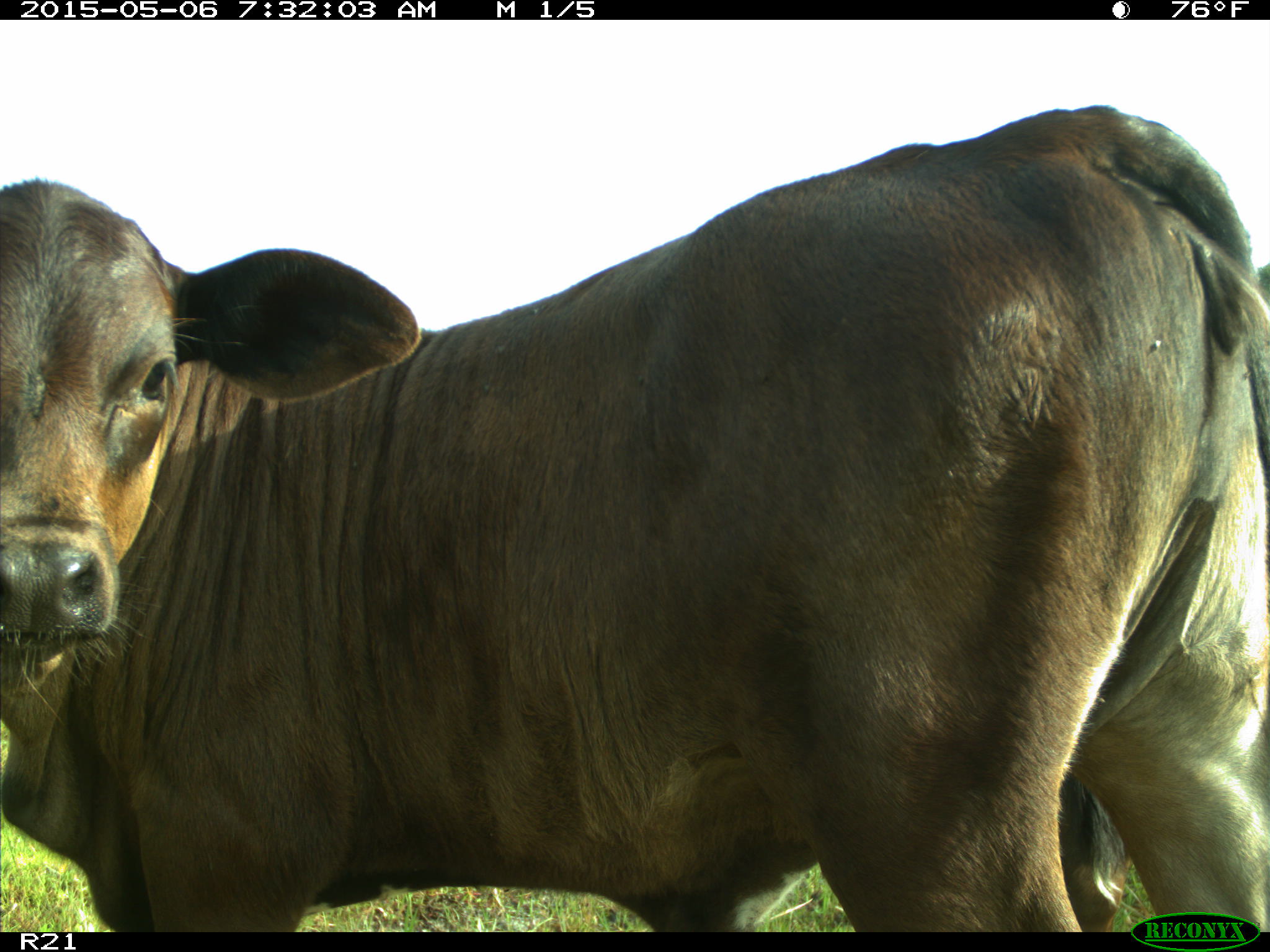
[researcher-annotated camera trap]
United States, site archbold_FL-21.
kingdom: Animalia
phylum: Chordata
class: Mammalia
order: Artiodactyla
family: Bovidae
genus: Bos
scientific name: Bos taurus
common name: domestic cow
Bos taurus (domestic cow).